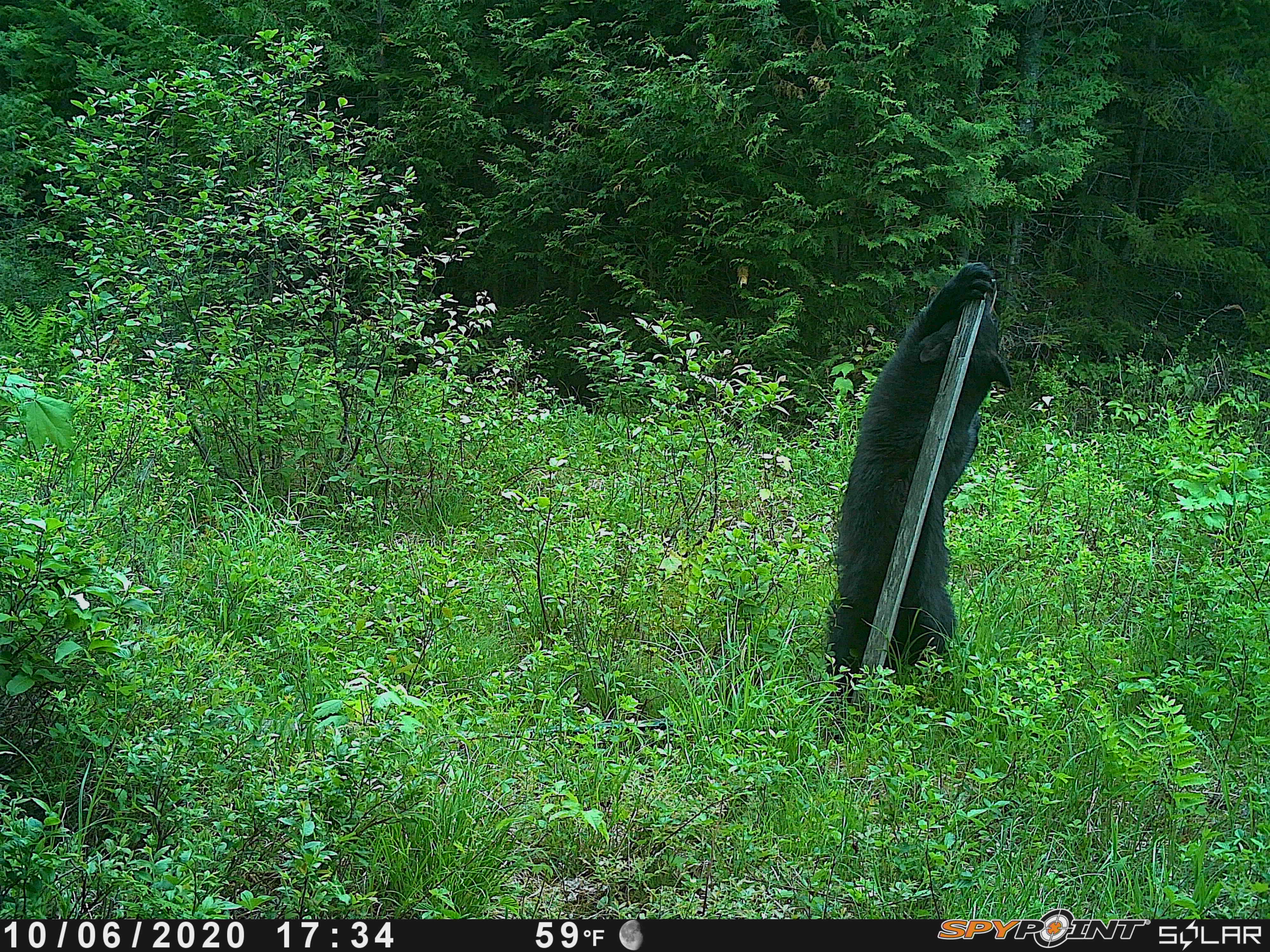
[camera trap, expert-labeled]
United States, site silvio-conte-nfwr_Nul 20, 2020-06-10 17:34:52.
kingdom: Animalia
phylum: Chordata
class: Mammalia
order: Carnivora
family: Ursidae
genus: Ursus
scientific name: Ursus americanus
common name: black bear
Black bear (Ursus americanus).